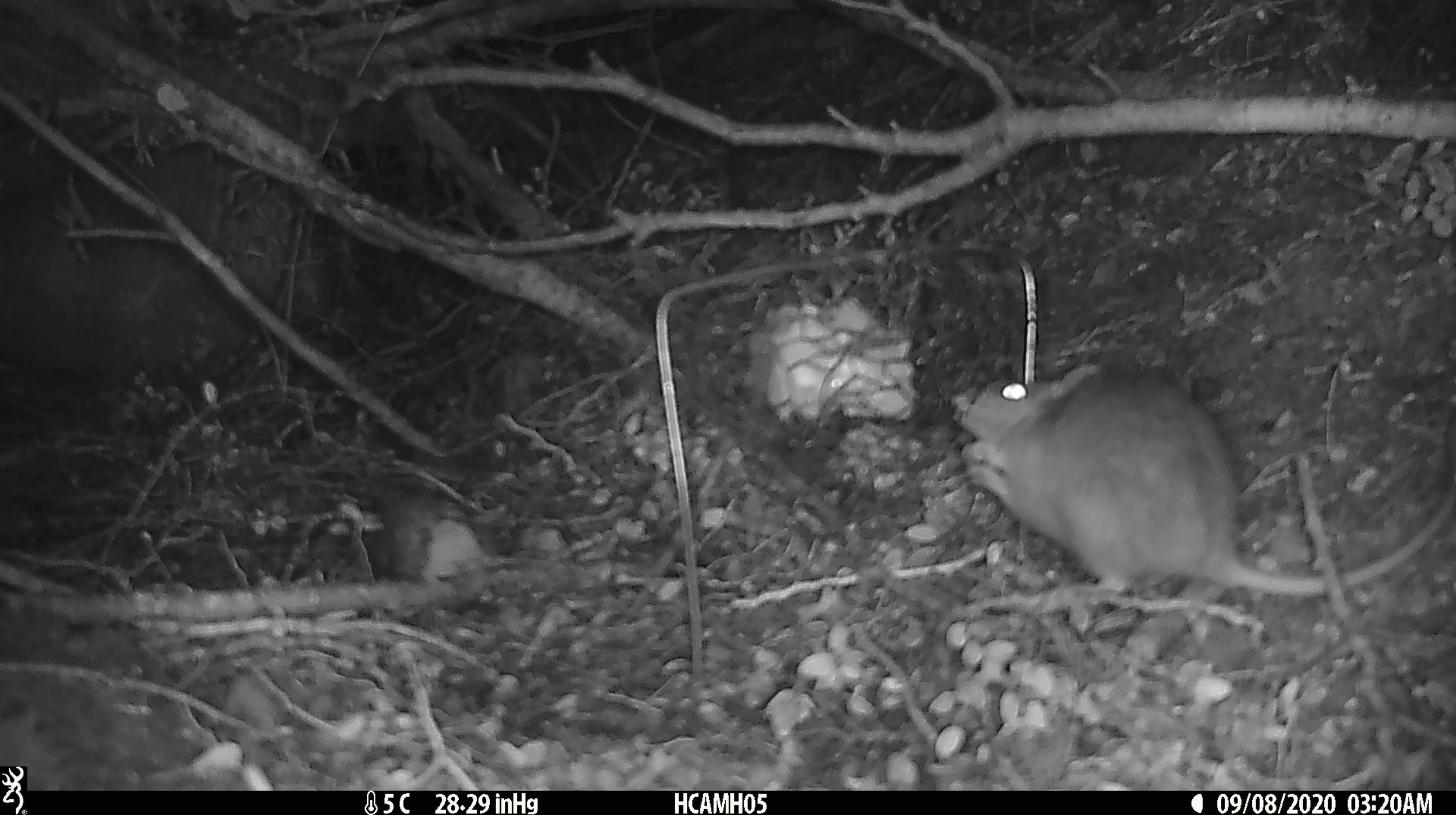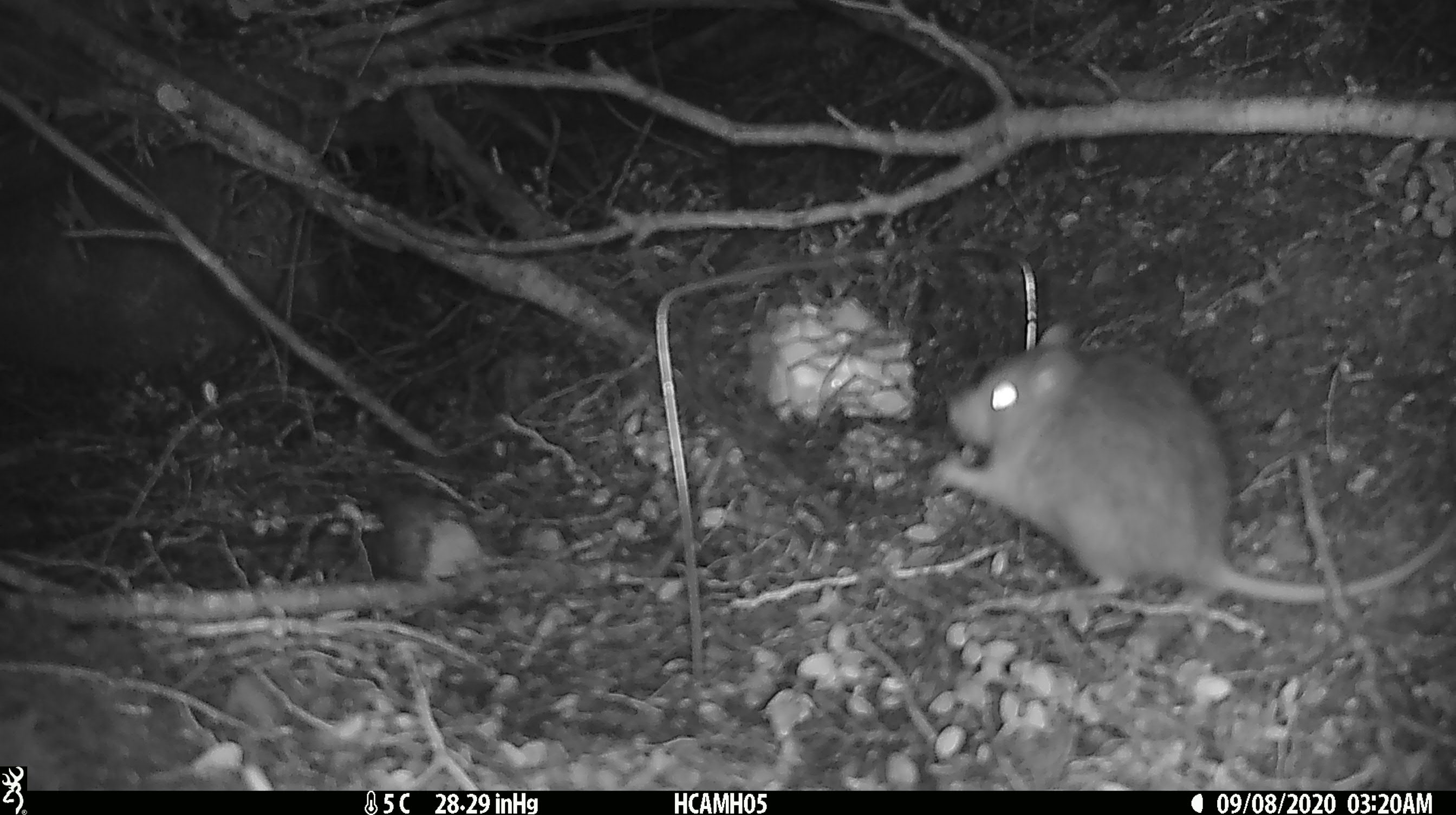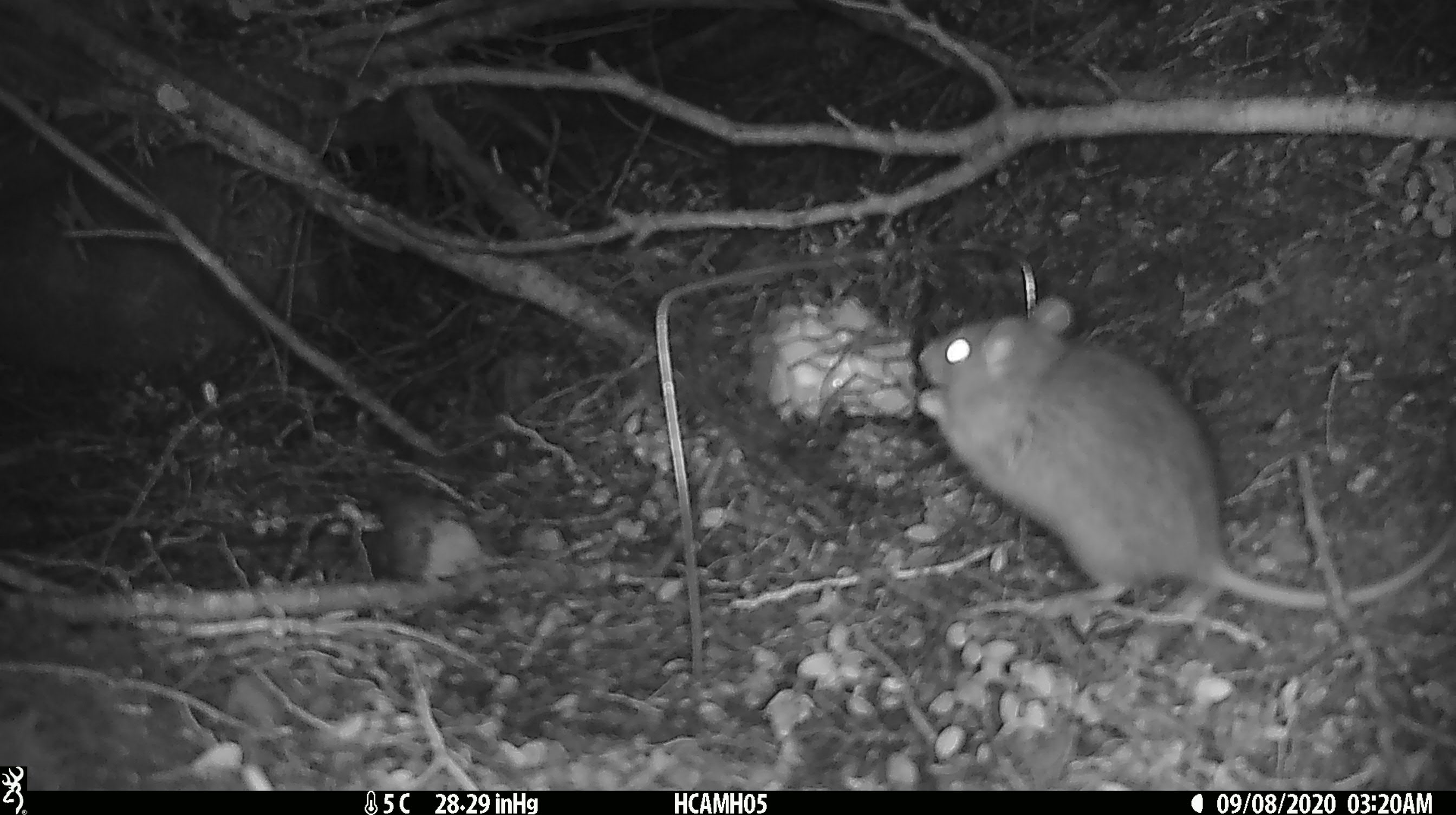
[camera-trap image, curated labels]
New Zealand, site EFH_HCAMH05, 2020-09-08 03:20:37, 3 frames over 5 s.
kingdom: Animalia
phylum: Chordata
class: Mammalia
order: Rodentia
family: Muridae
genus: Rattus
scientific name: Rattus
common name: rat